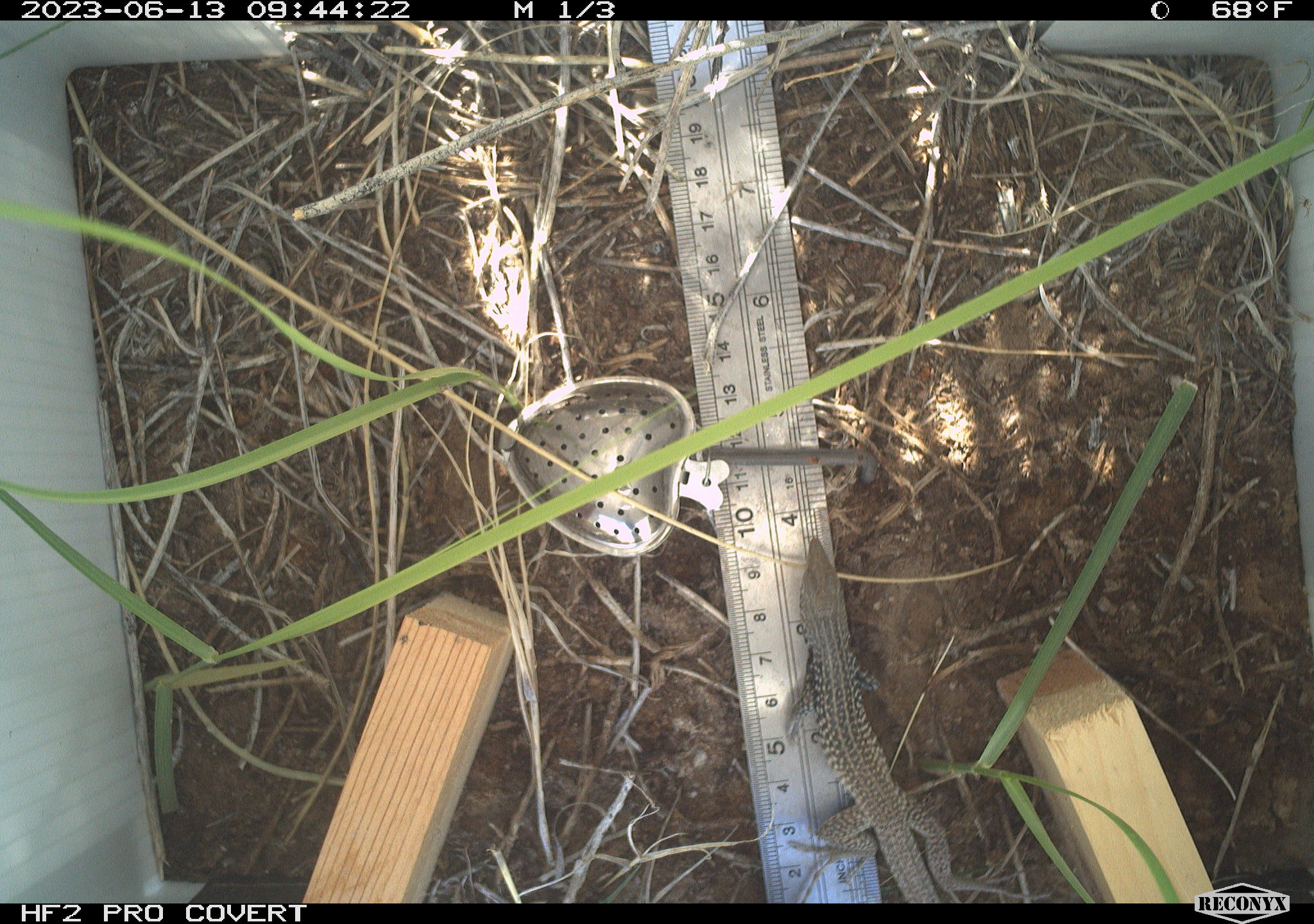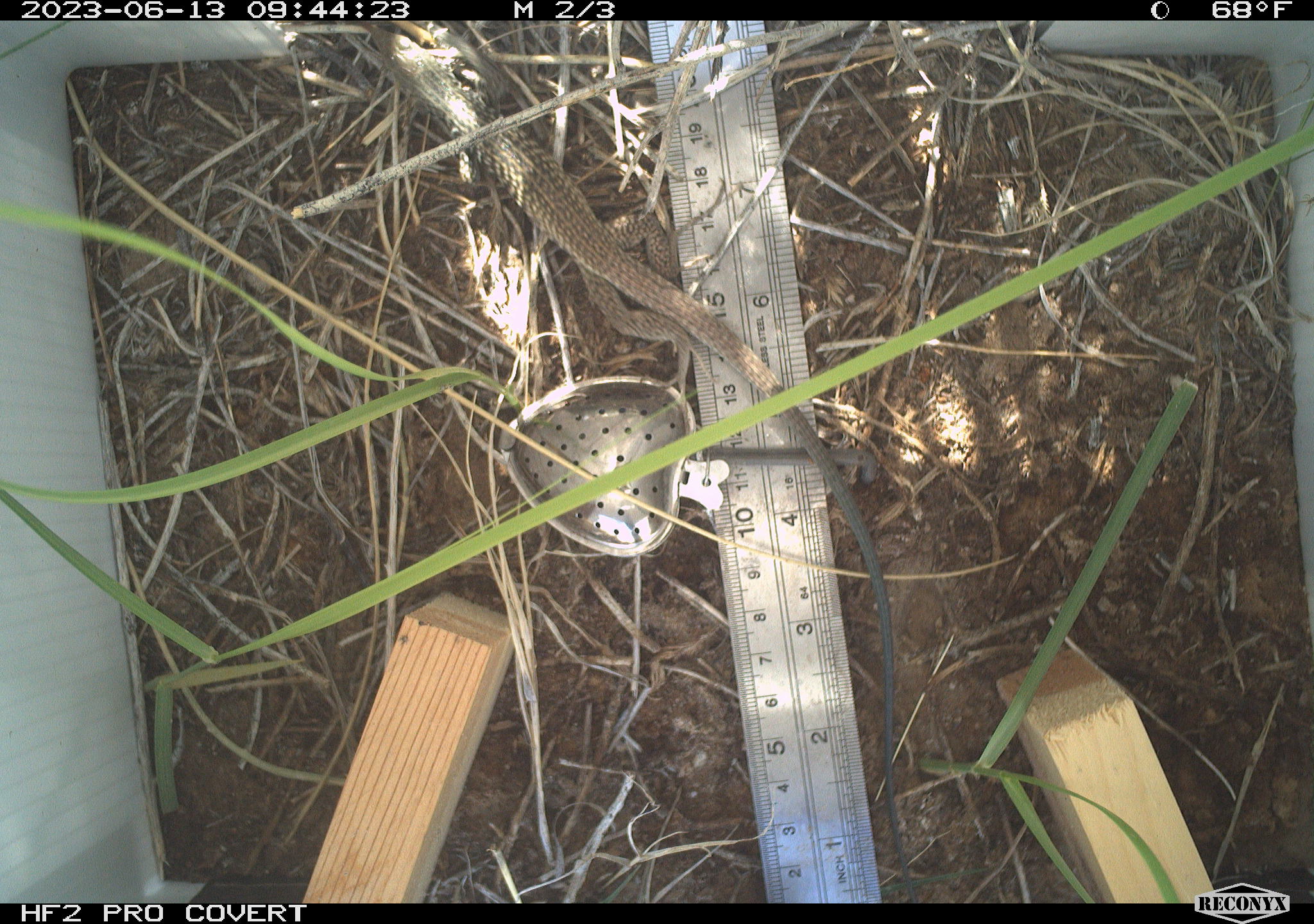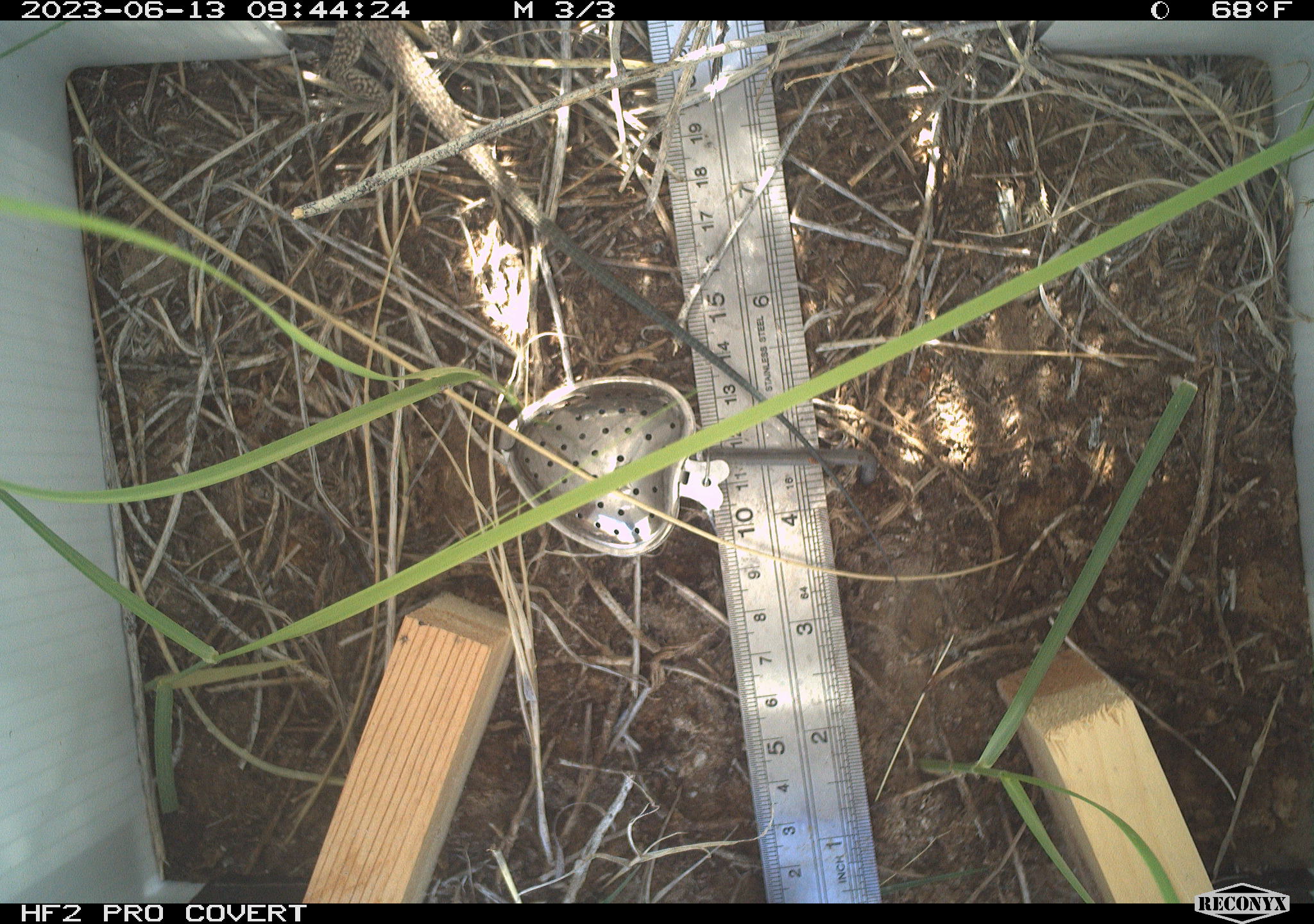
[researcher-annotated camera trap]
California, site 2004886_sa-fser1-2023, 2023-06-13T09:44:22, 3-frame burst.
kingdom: Animalia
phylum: Chordata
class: Reptilia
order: Squamata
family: Teiidae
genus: Aspidoscelis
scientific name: Aspidoscelis tigris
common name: western whiptail